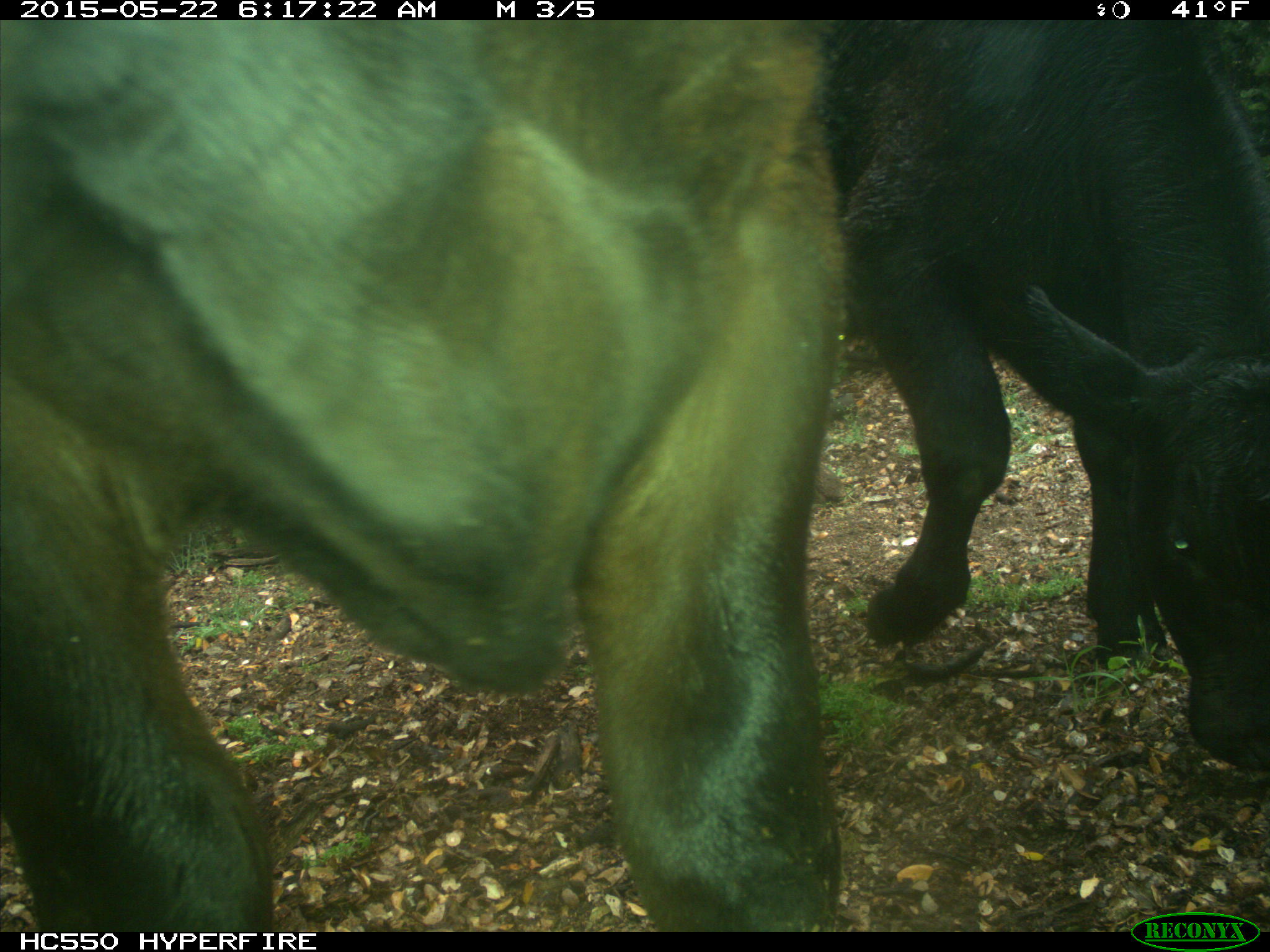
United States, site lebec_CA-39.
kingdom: Animalia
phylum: Chordata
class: Mammalia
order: Artiodactyla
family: Bovidae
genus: Bos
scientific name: Bos taurus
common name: domestic cow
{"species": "Bos taurus (domestic cow)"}